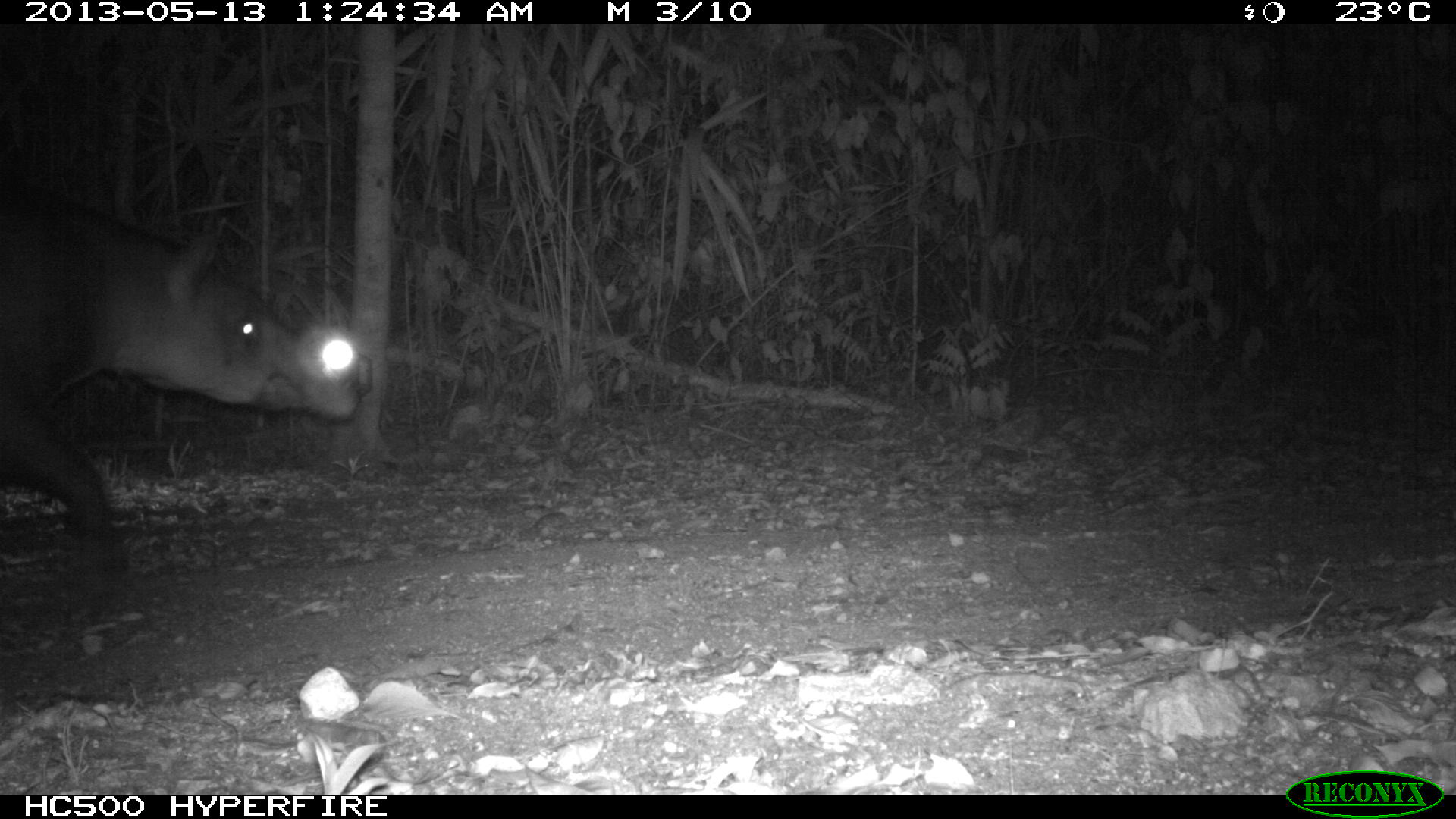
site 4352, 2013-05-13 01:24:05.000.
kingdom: Animalia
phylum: Chordata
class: Mammalia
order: Perissodactyla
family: Tapiridae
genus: Tapirus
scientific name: Tapirus bairdii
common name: baird's tapir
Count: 2.